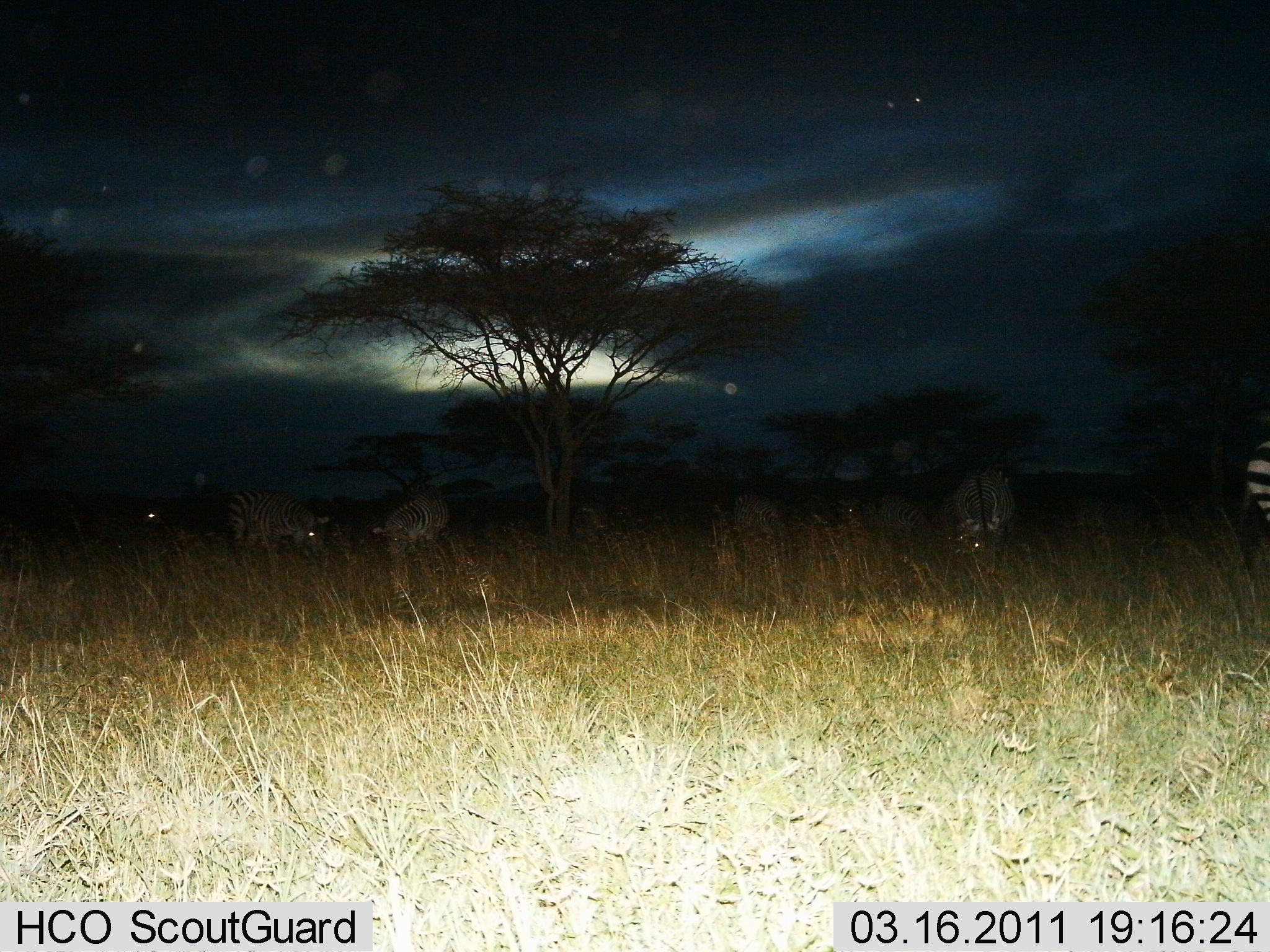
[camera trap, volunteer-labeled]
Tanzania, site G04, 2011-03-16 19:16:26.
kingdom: Animalia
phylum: Chordata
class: Mammalia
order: Perissodactyla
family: Equidae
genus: Equus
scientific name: Equus quagga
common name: plains zebra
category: zebra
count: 6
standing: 33%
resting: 0%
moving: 0%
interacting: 0%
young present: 0%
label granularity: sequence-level